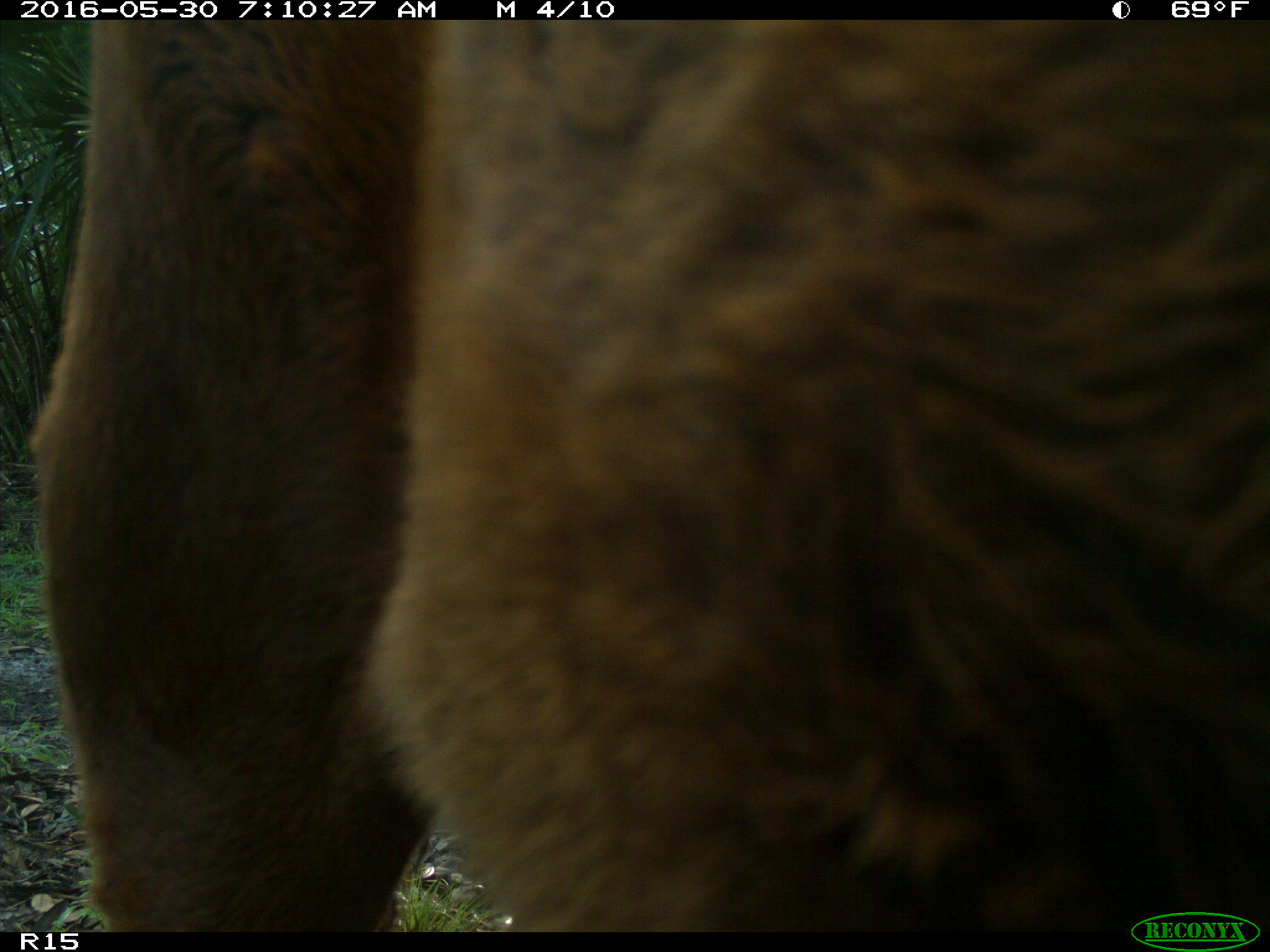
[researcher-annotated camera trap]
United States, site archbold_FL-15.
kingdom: Animalia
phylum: Chordata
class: Mammalia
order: Artiodactyla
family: Bovidae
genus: Bos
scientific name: Bos taurus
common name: domestic cow